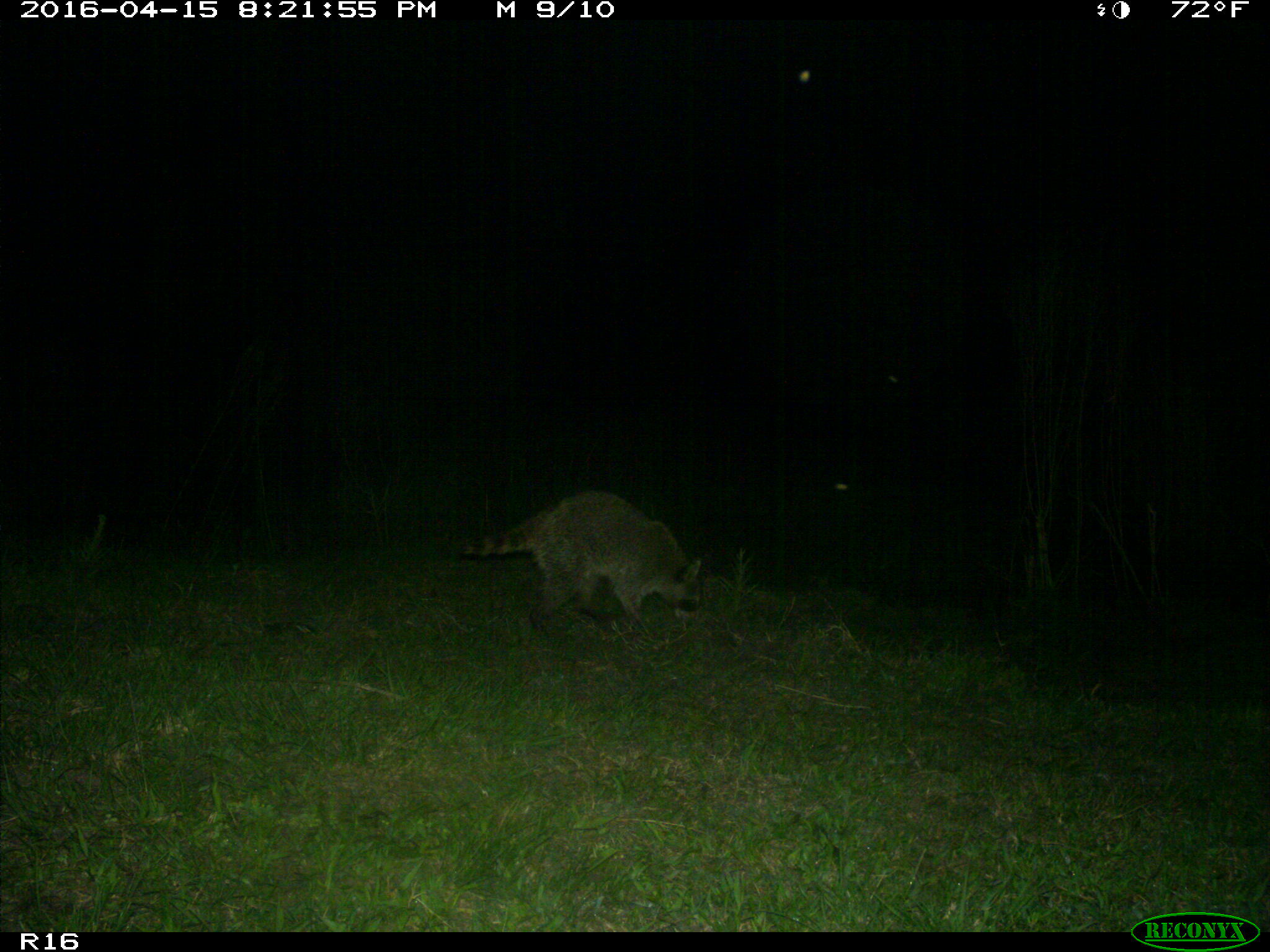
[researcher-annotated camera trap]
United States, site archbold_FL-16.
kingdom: Animalia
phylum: Chordata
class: Mammalia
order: Carnivora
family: Procyonidae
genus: Procyon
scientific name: Procyon lotor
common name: common raccoon